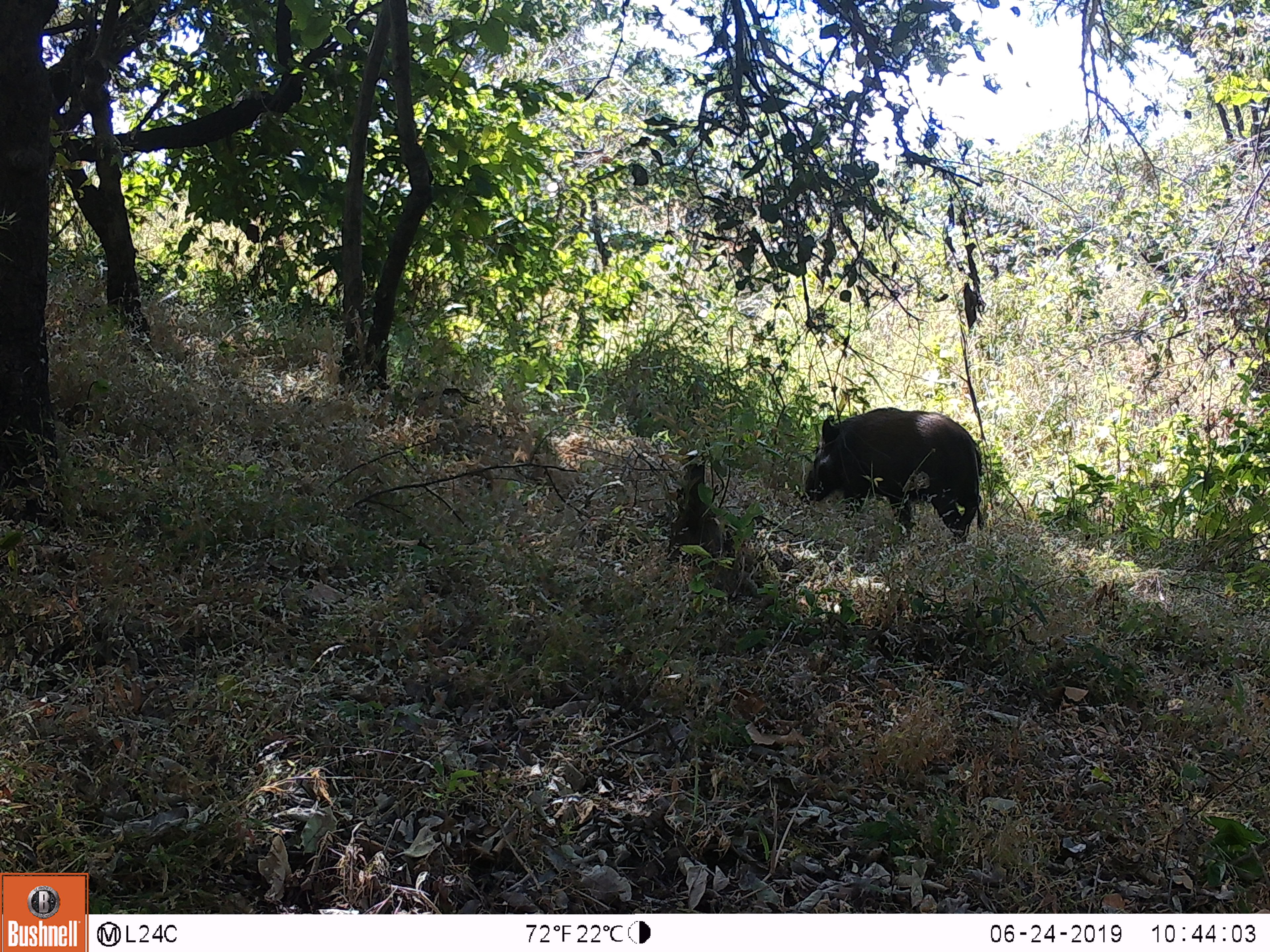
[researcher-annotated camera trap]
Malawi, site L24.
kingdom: Animalia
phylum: Chordata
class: Mammalia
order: Artiodactyla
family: Suidae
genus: Potamochoerus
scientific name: Potamochoerus larvatus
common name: bushpig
Bushpig (Potamochoerus larvatus), count 1.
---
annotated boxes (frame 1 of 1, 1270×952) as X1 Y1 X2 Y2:
bushpig: 797 402 992 548